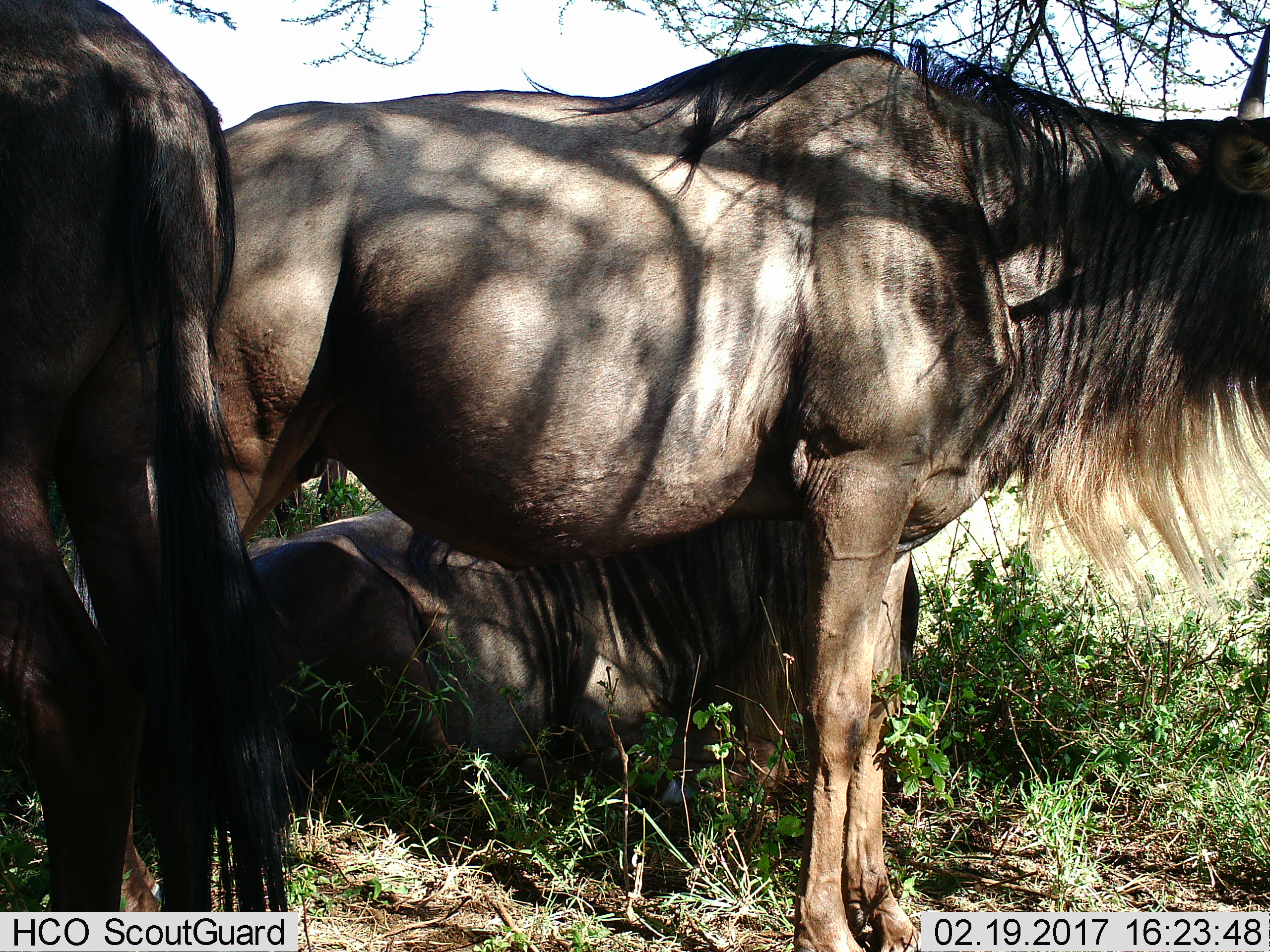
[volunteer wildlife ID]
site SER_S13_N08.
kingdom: Animalia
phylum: Chordata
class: Mammalia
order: Artiodactyla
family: Bovidae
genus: Connochaetes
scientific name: Connochaetes taurinus taurinus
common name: blue wildebeest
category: wildebeestblue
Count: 3.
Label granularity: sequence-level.